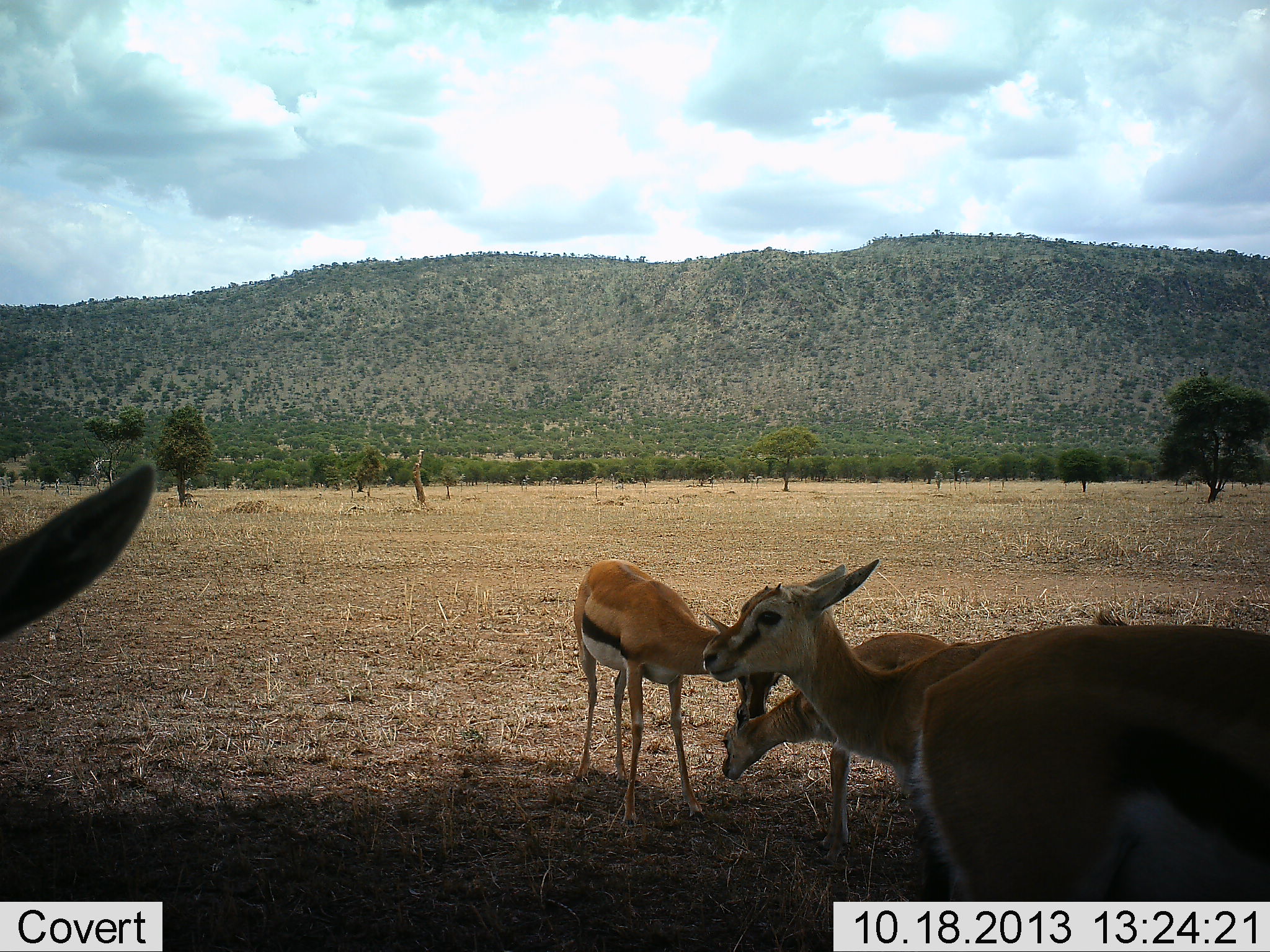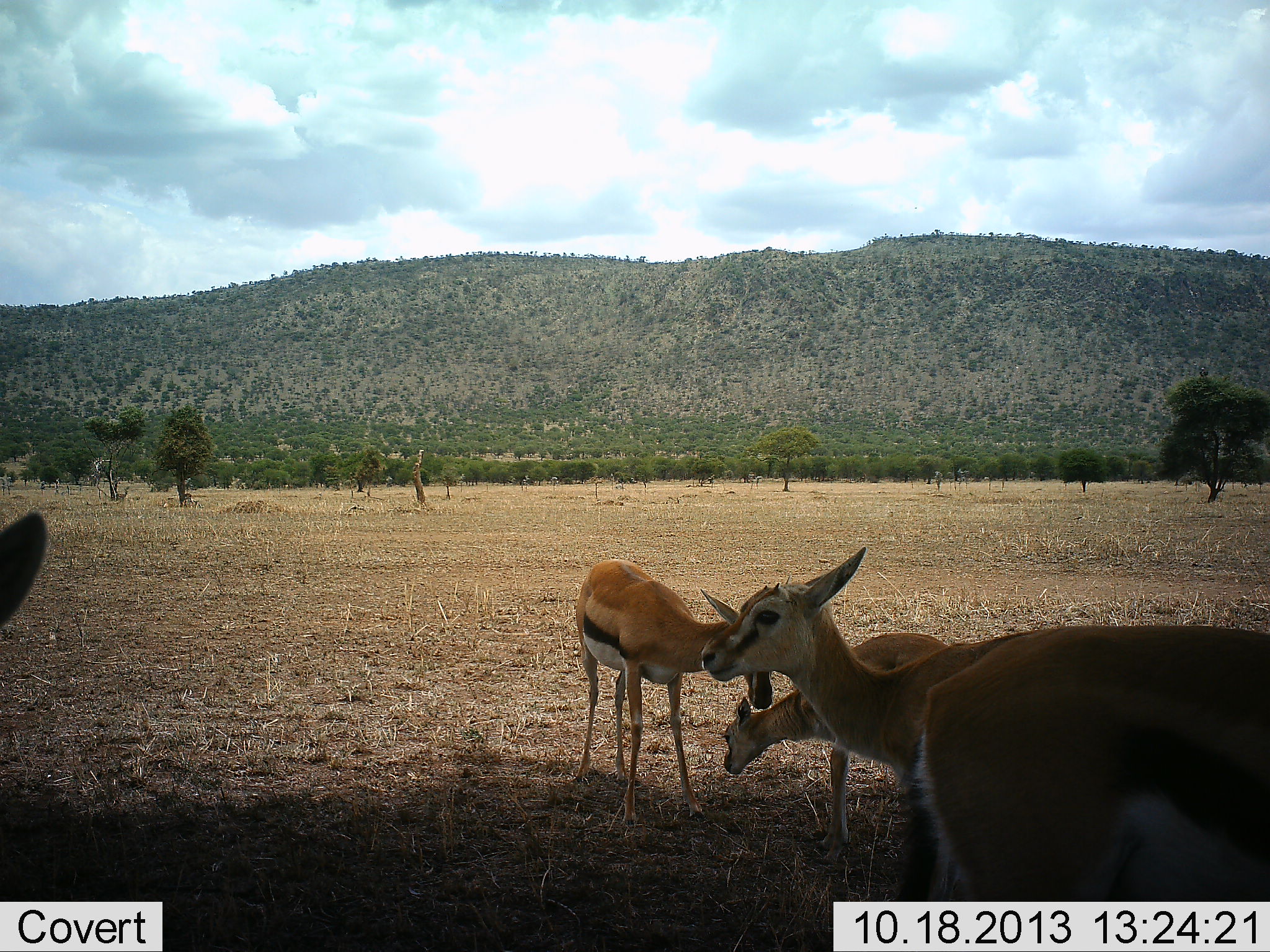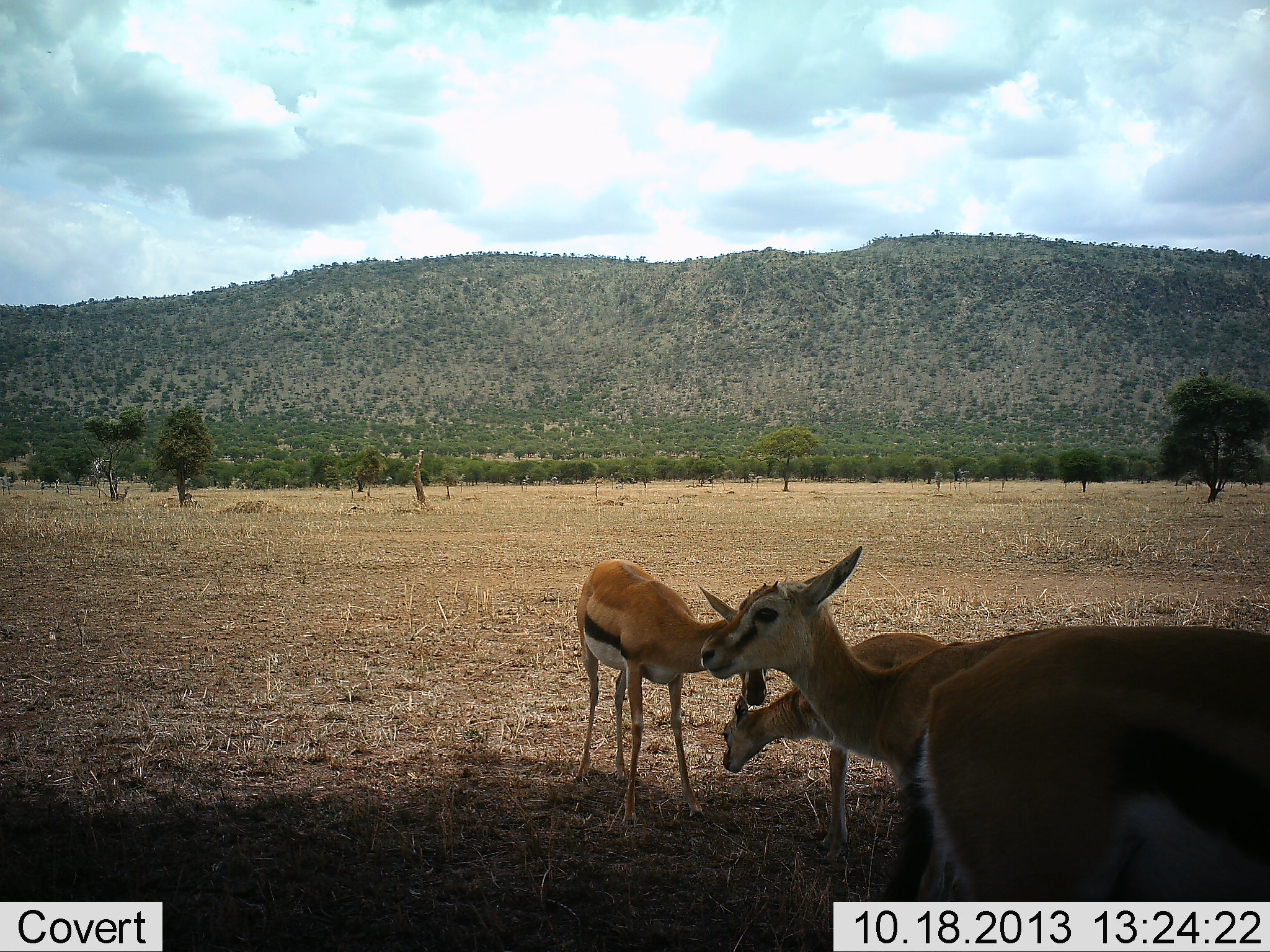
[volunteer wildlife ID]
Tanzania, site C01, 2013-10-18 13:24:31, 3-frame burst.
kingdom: Animalia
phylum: Chordata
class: Mammalia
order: Artiodactyla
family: Bovidae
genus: Eudorcas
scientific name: Eudorcas thomsonii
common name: thomson's gazelle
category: gazellethomsons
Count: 5.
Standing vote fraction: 90%.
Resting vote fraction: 0%.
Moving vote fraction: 10%.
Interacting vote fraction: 10%.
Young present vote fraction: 40%.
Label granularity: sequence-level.